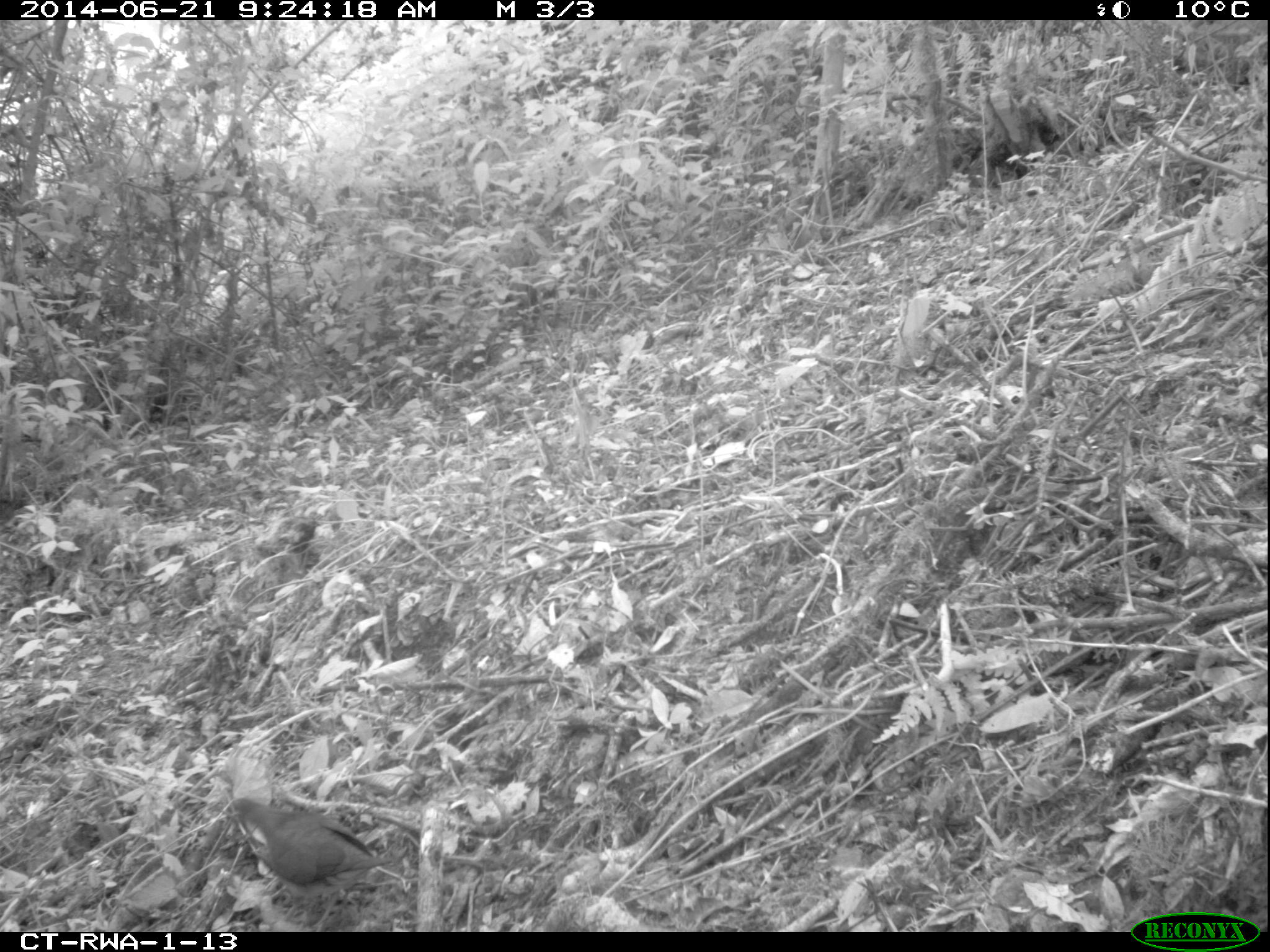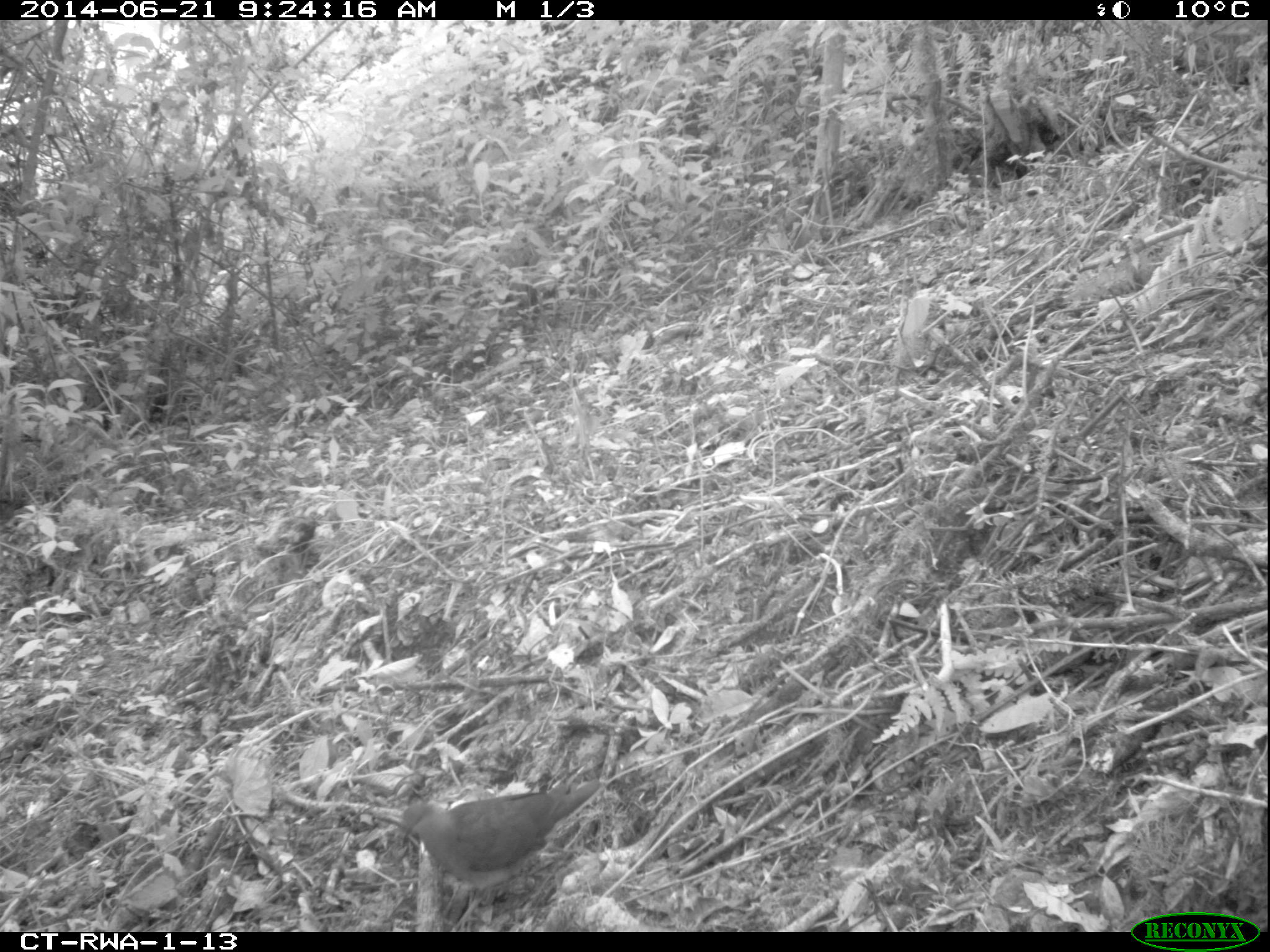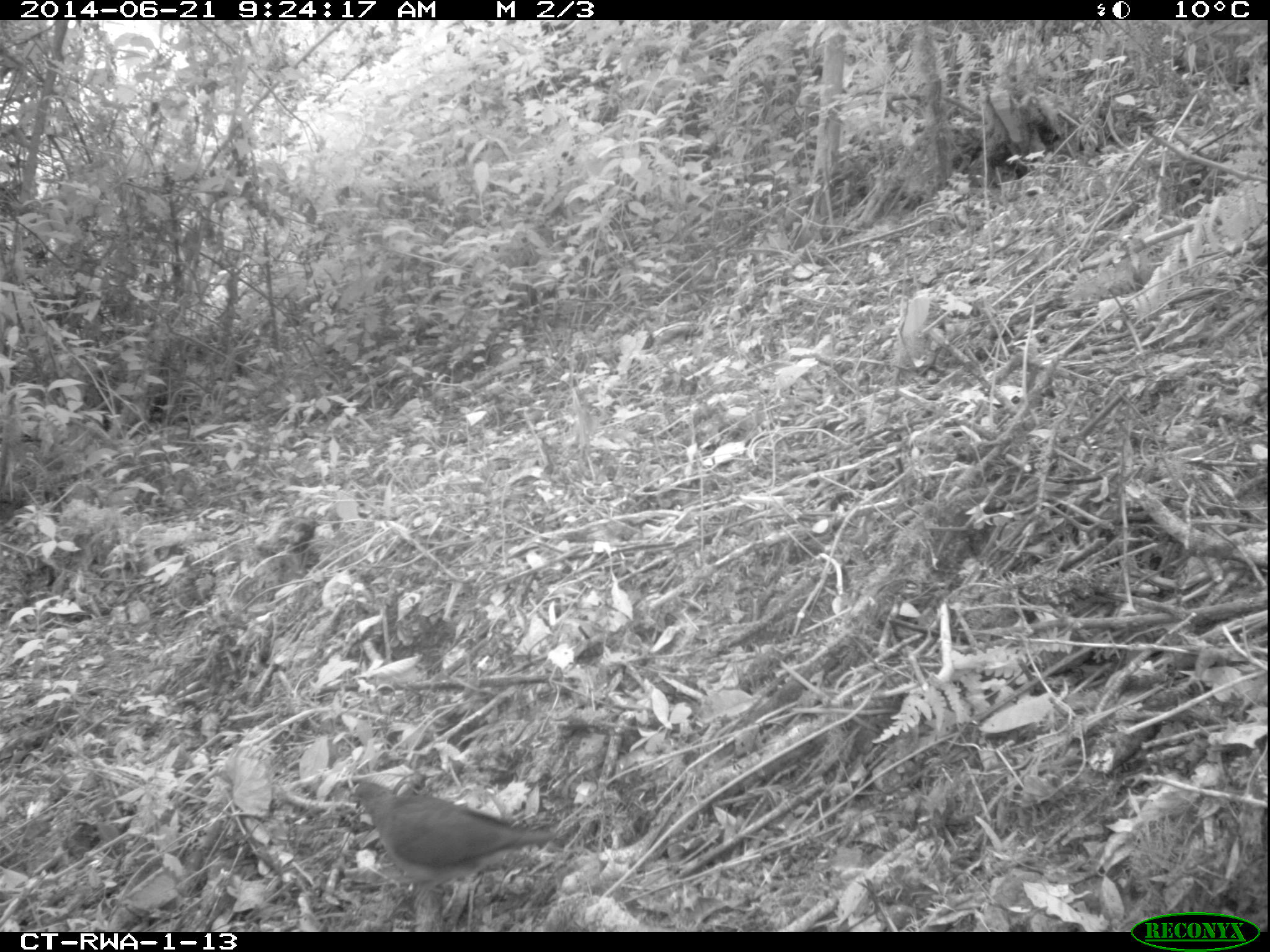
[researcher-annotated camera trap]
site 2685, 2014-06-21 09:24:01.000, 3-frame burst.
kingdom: Animalia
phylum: Chordata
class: Aves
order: Columbiformes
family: Columbidae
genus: Turtur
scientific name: Turtur tympanistria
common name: tambourine dove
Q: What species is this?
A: Turtur tympanistria (tambourine dove).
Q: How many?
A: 1.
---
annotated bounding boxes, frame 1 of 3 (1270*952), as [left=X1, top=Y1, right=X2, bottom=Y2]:
turtur tympanistria: [left=223, top=796, right=390, bottom=884]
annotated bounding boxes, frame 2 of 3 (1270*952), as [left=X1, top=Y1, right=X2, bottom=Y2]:
turtur tympanistria: [left=399, top=779, right=602, bottom=904]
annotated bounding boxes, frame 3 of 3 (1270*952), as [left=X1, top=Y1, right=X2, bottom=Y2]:
turtur tympanistria: [left=347, top=781, right=558, bottom=909]